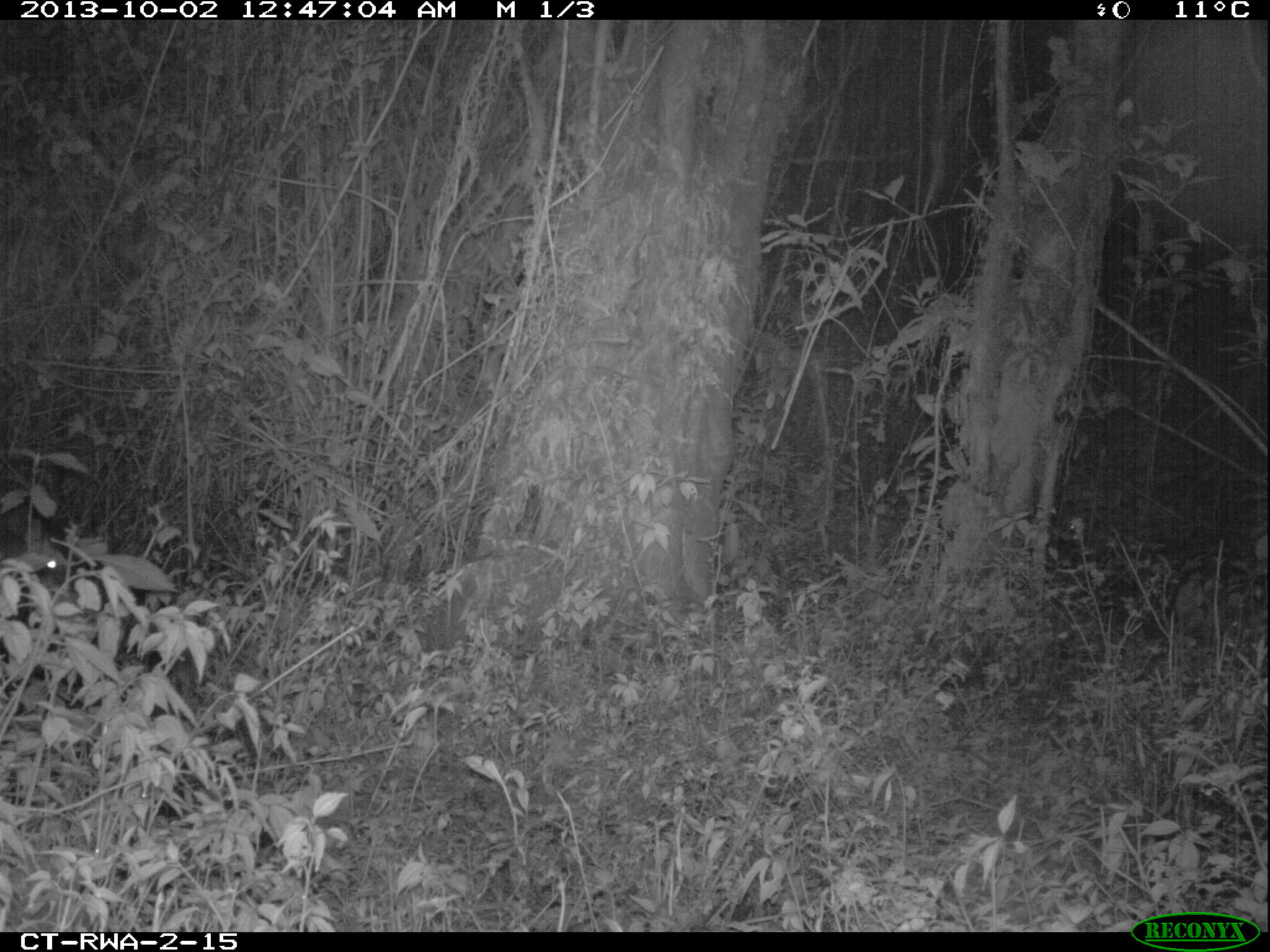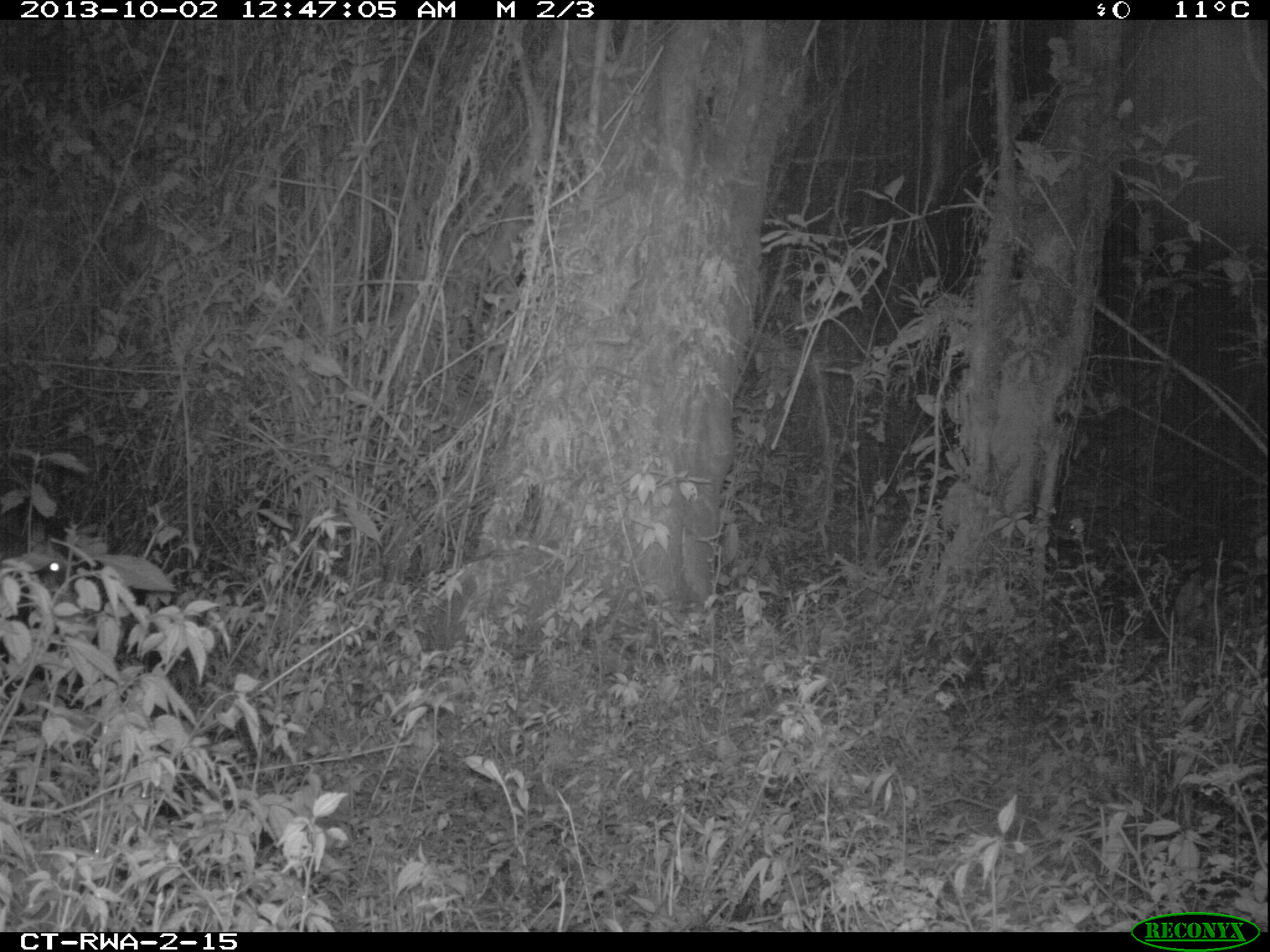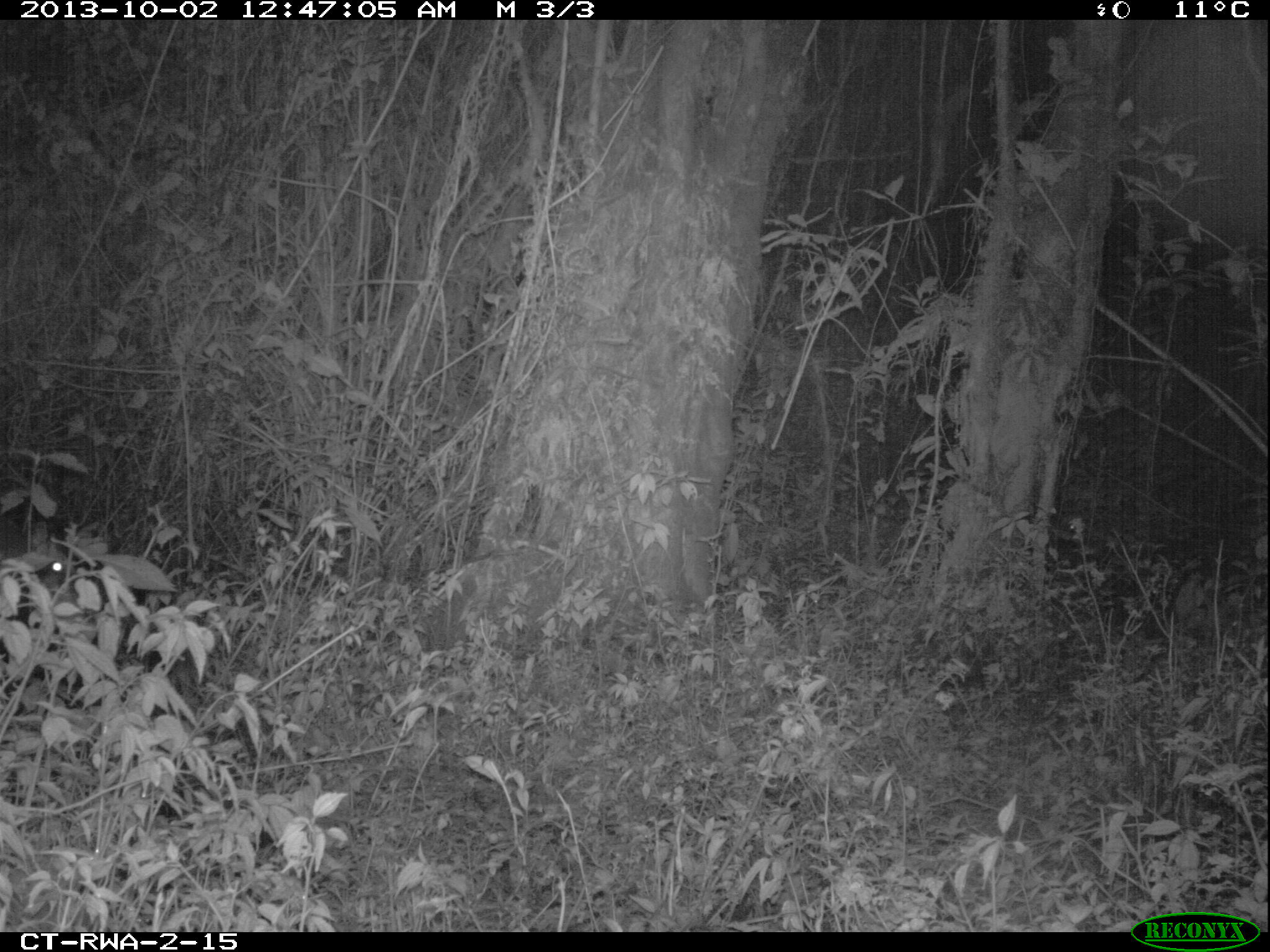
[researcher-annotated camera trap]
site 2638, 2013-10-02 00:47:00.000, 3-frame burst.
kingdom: Animalia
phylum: Chordata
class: Mammalia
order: Artiodactyla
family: Bovidae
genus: Cephalophus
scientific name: Cephalophus nigrifrons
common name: black-fronted duiker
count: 1